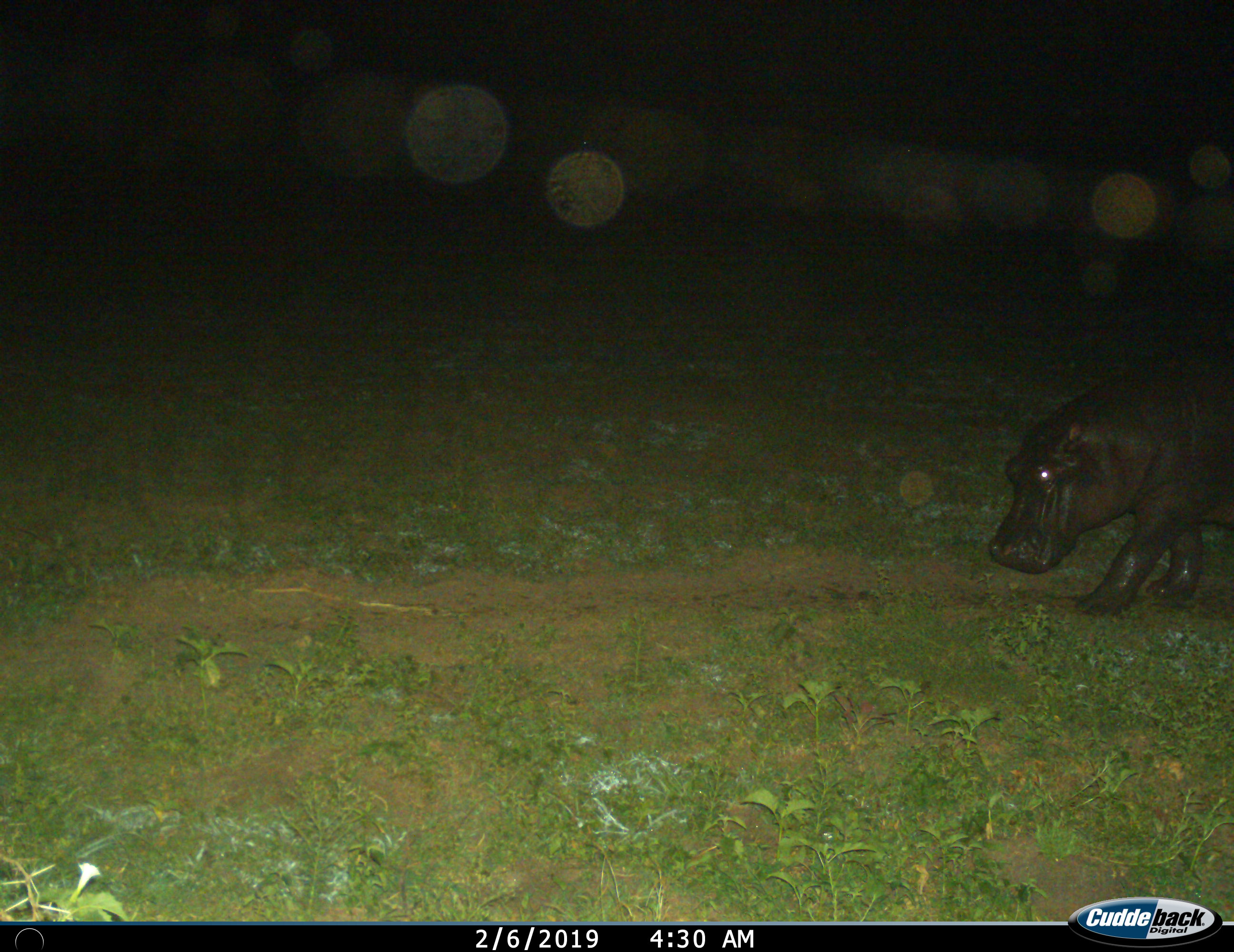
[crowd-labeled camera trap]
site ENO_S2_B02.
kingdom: Animalia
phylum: Chordata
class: Mammalia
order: Artiodactyla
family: Hippopotamidae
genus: Hippopotamus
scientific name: Hippopotamus amphibius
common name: hippopotamus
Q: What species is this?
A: Hippopotamus (Hippopotamus amphibius).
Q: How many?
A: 1.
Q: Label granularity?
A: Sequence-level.